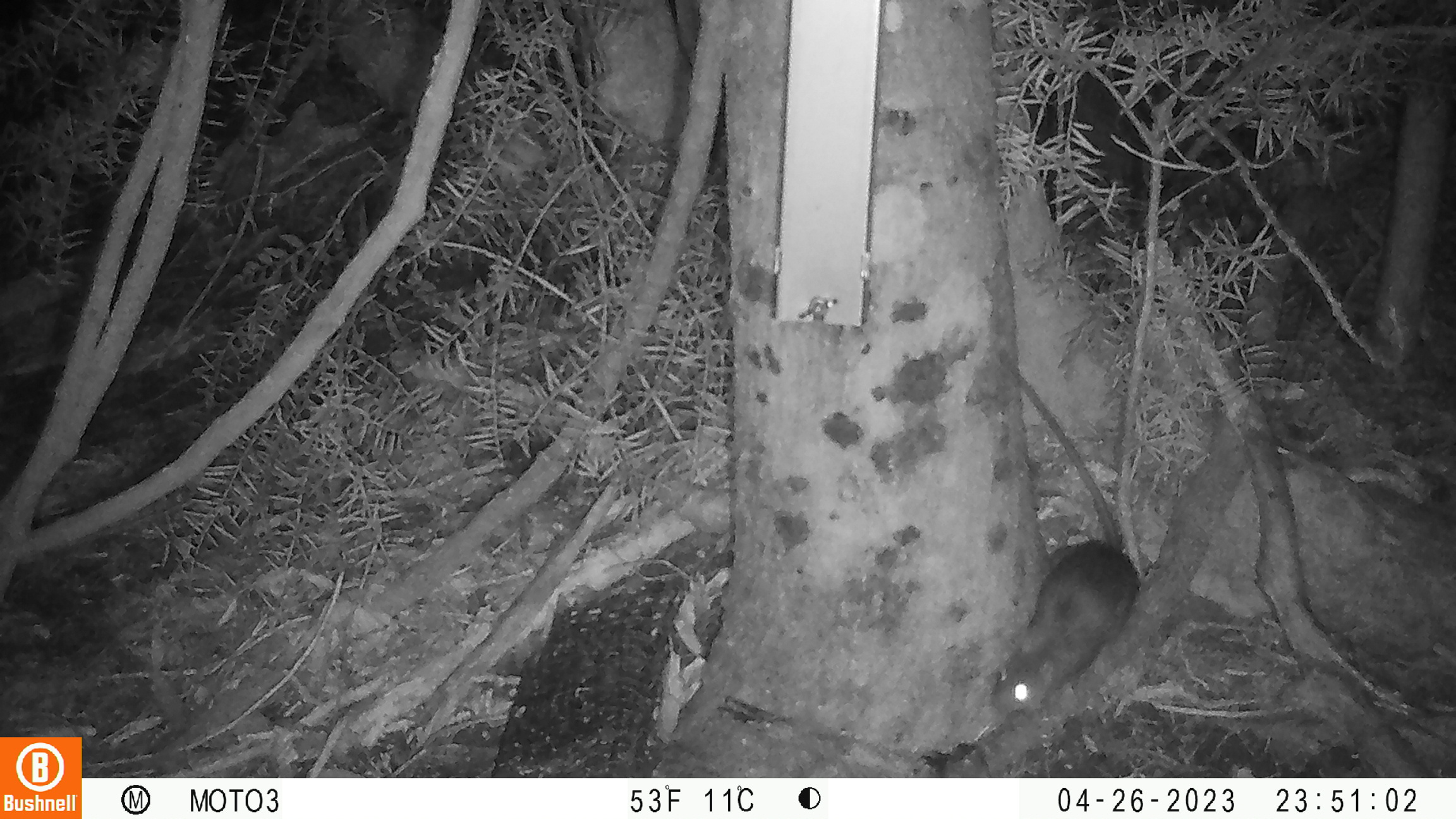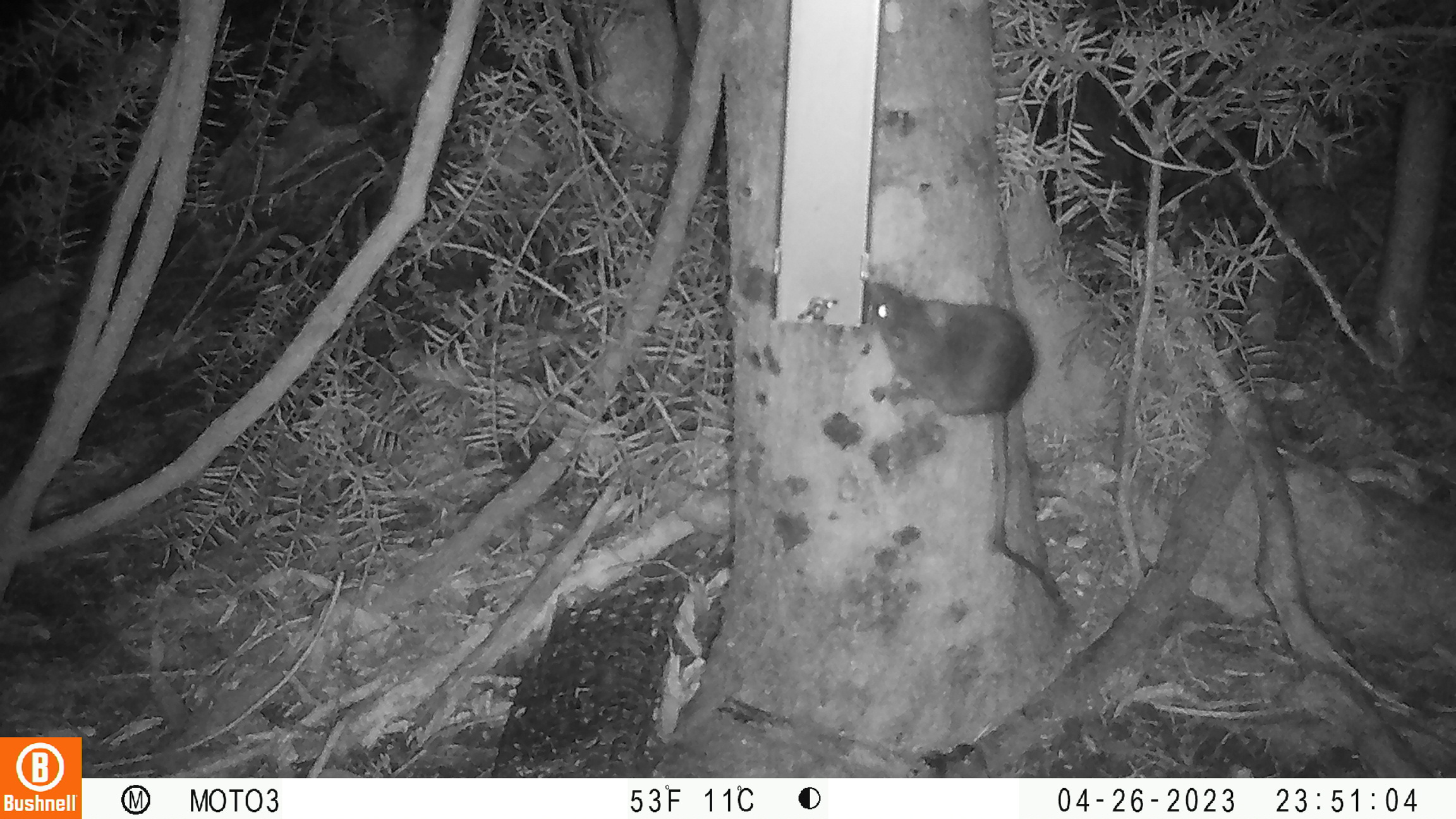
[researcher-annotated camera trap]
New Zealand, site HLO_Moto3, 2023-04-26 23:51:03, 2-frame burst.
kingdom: Animalia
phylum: Chordata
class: Mammalia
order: Rodentia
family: Muridae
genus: Rattus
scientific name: Rattus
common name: rat